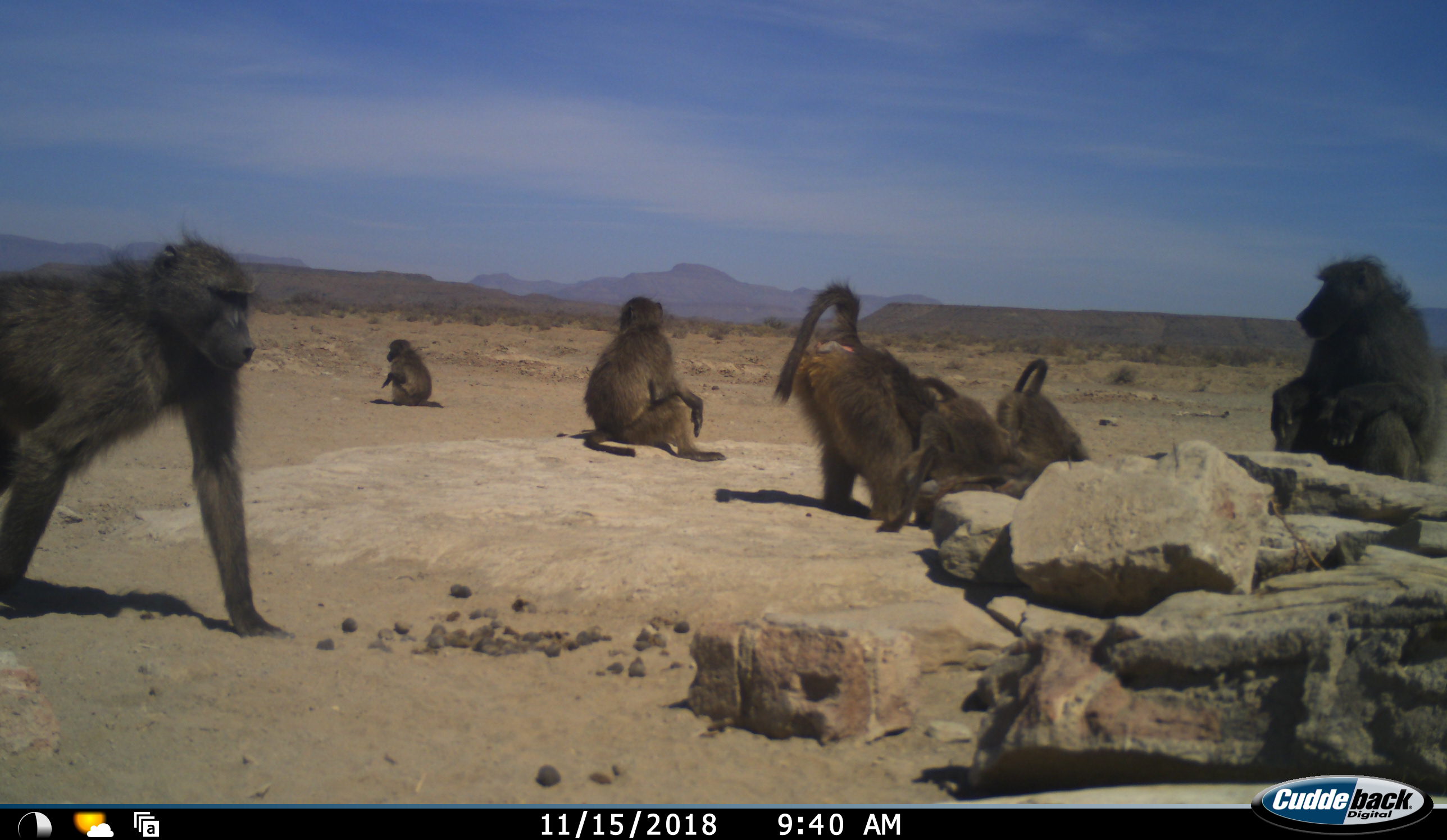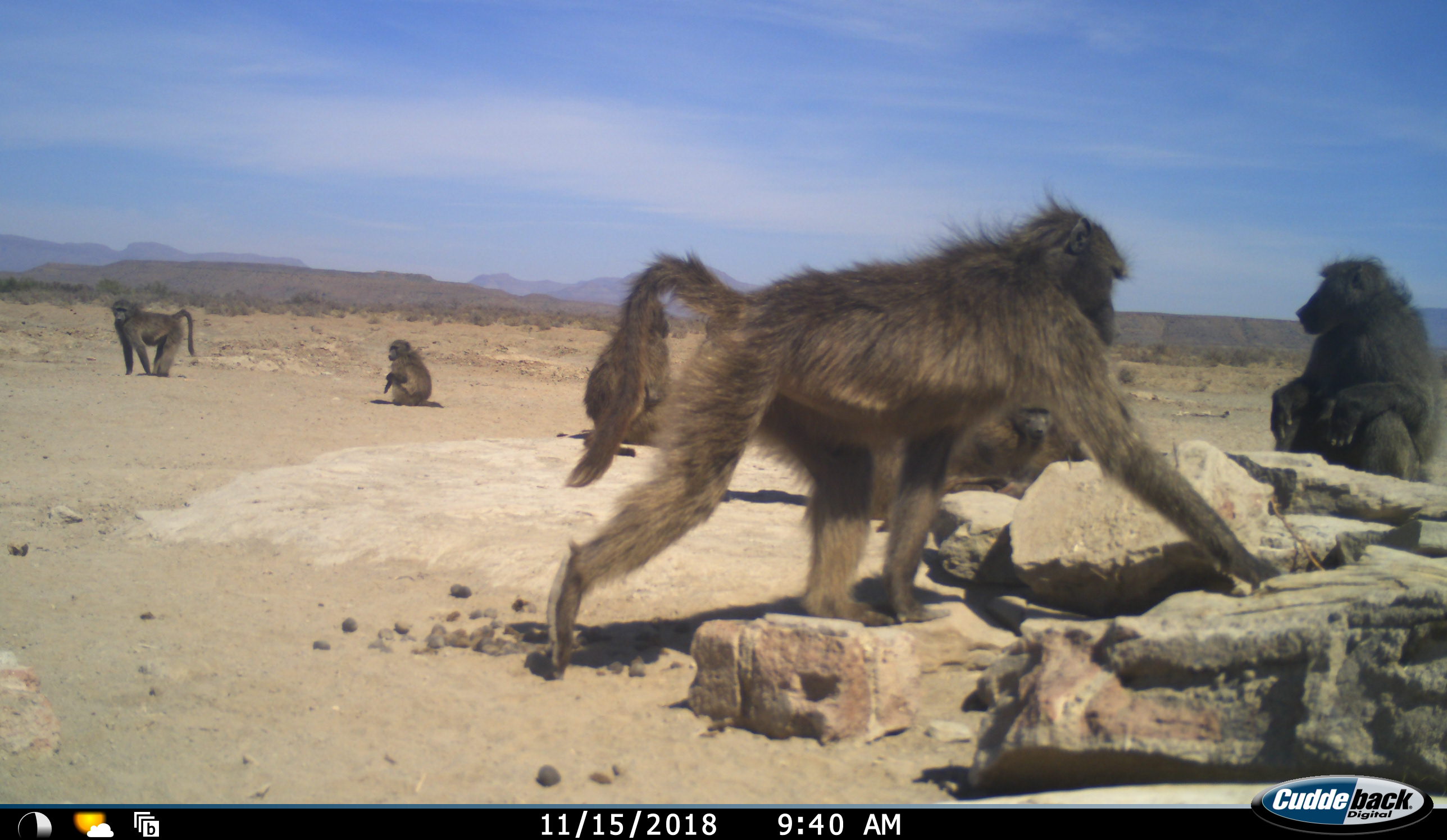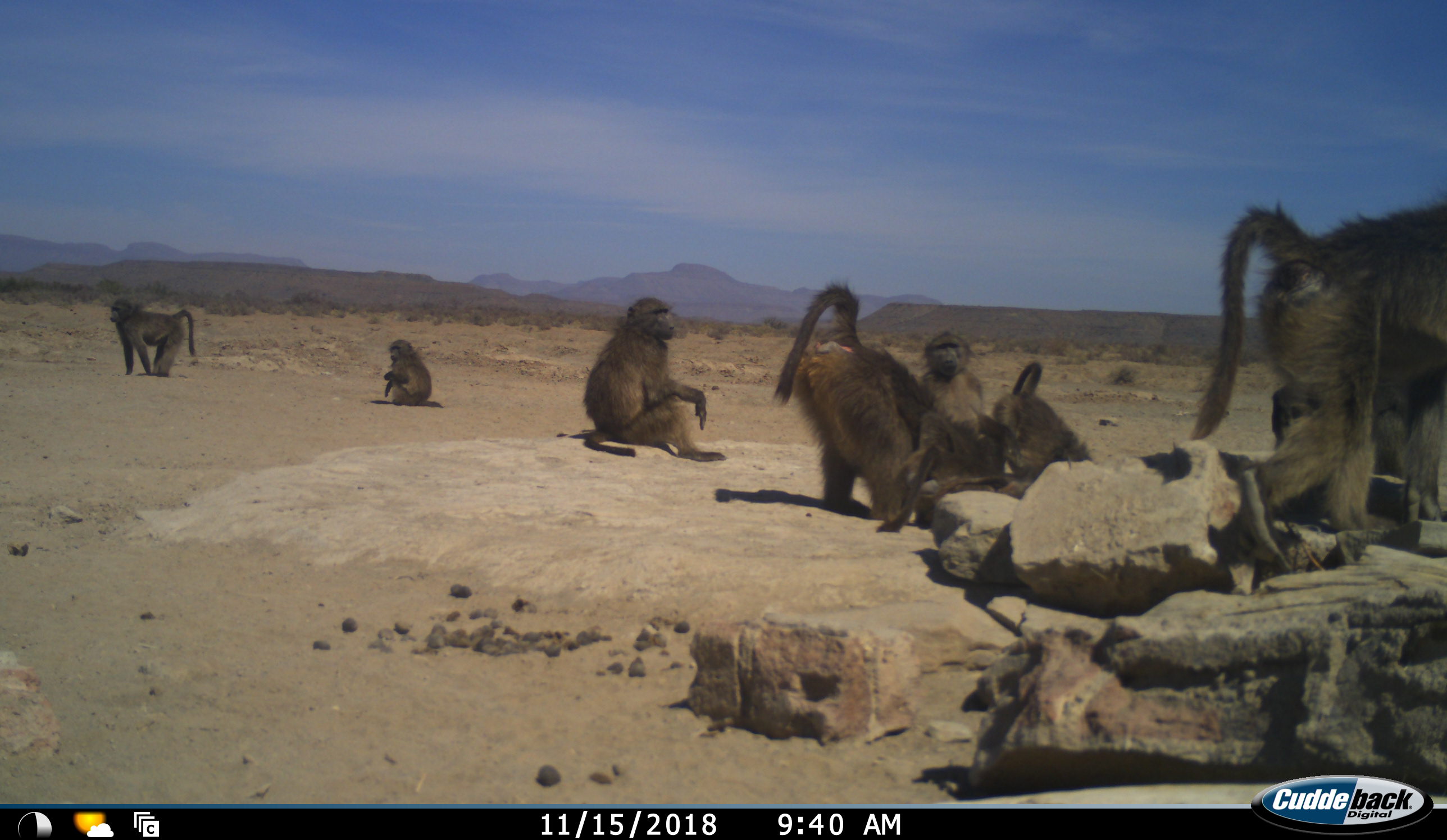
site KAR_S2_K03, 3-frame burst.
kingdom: Animalia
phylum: Chordata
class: Mammalia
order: Primates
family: Cercopithecidae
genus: Papio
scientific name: Papio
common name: baboon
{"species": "baboon (Papio)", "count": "8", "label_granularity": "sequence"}